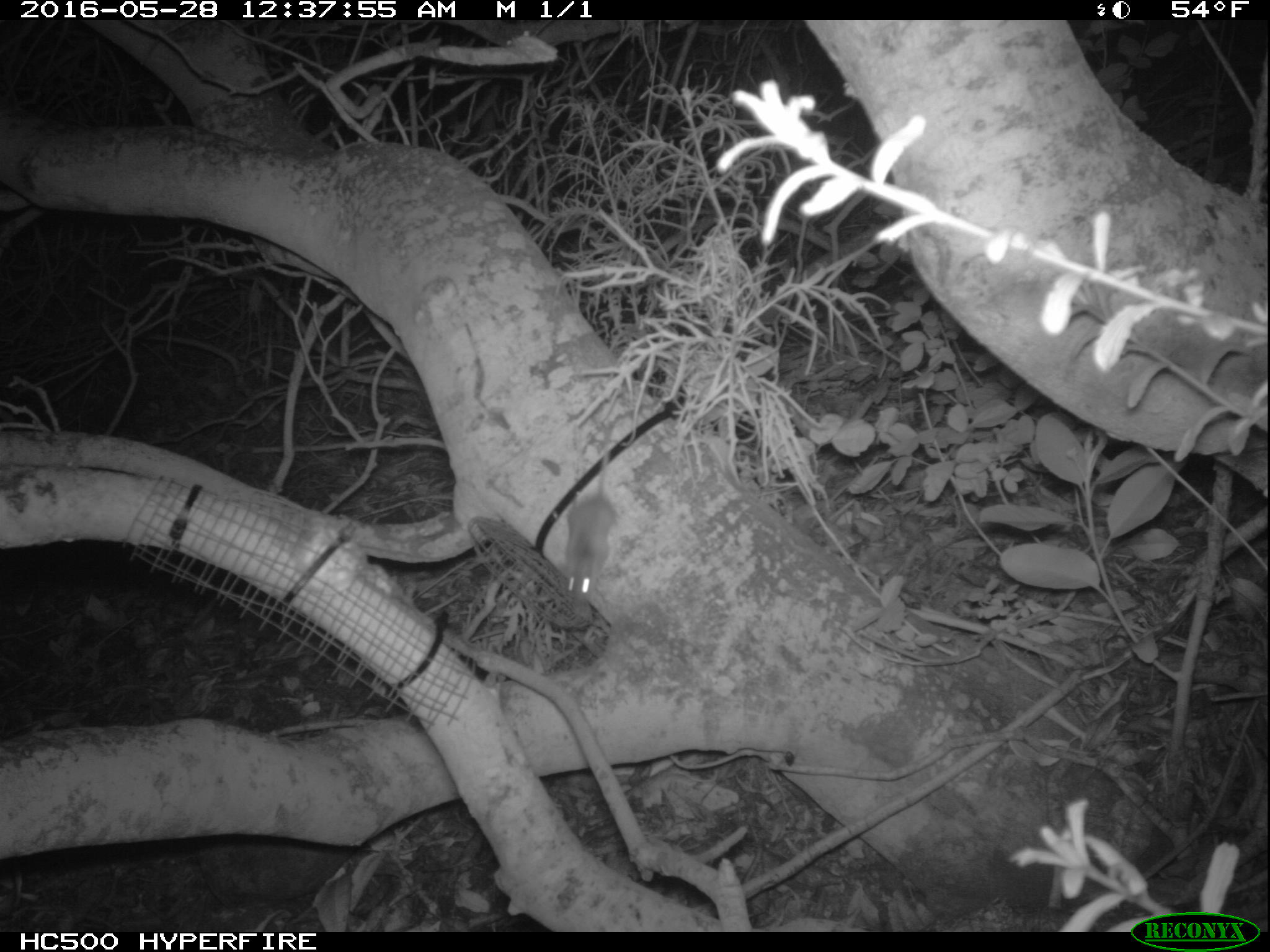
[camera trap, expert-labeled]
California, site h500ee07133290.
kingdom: Animalia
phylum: Chordata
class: Mammalia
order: Rodentia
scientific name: Rodentia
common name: rodent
Rodent (Rodentia).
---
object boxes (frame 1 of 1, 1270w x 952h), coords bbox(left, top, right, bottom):
rodent: bbox(561, 448, 617, 601)